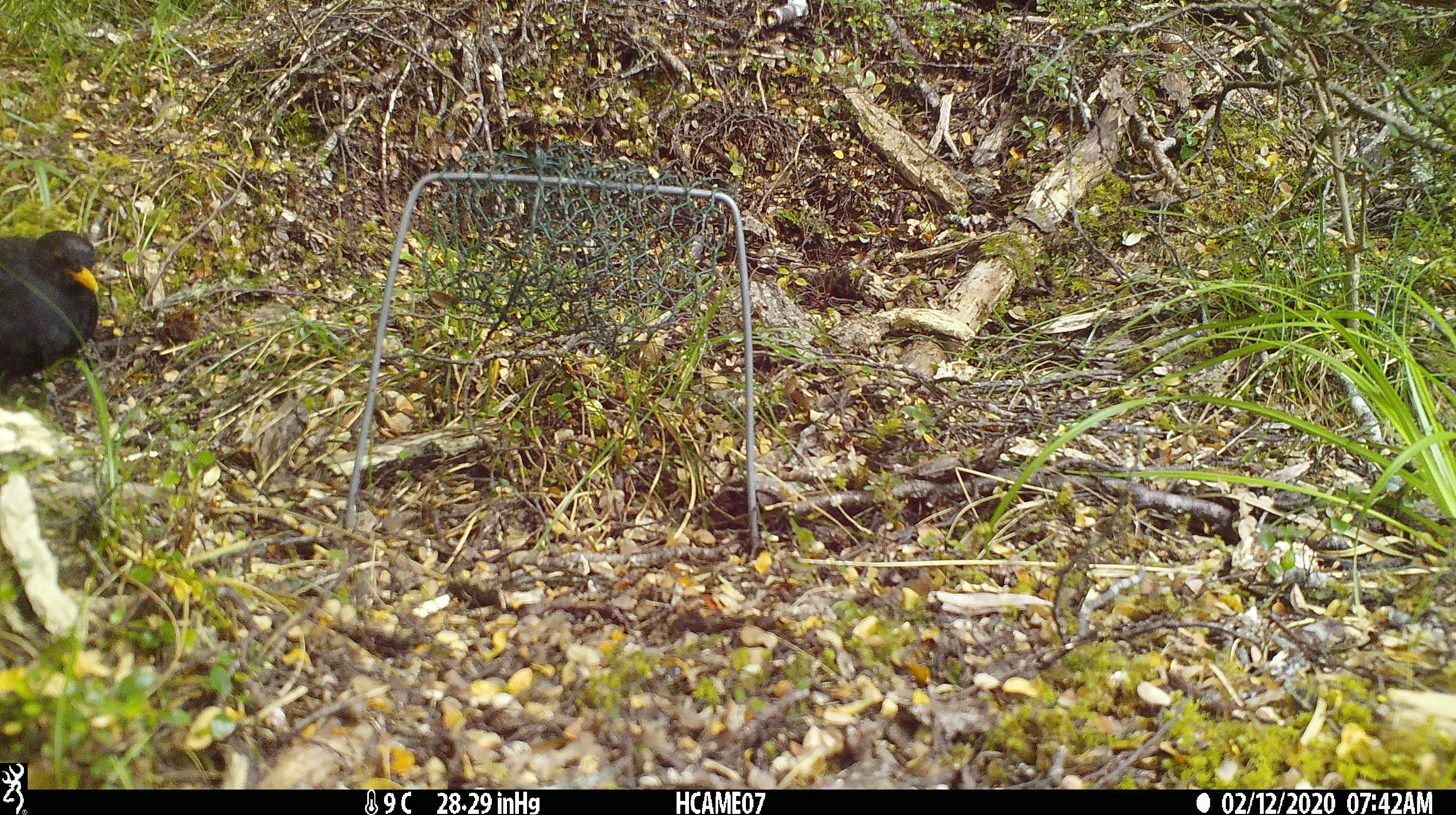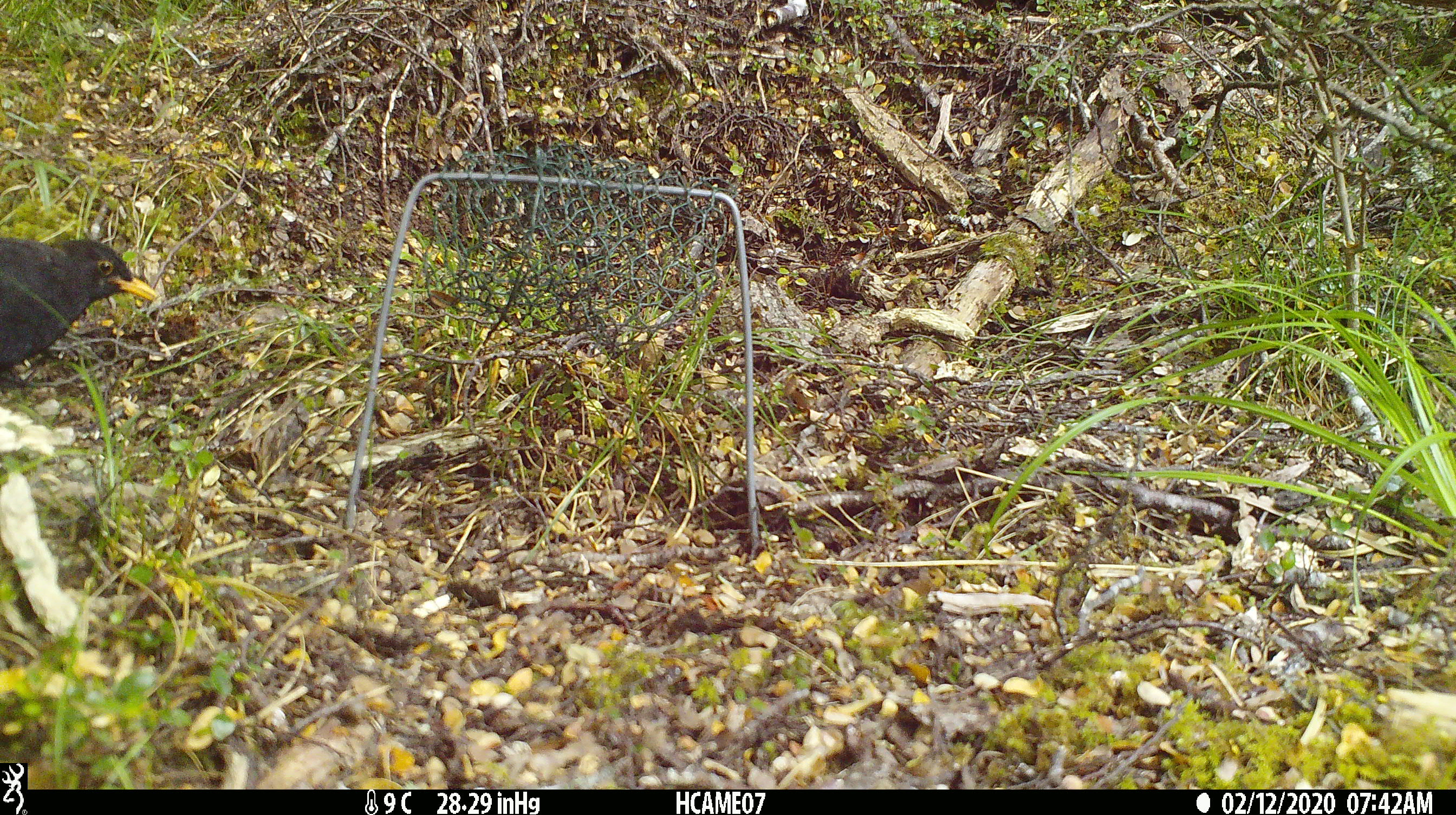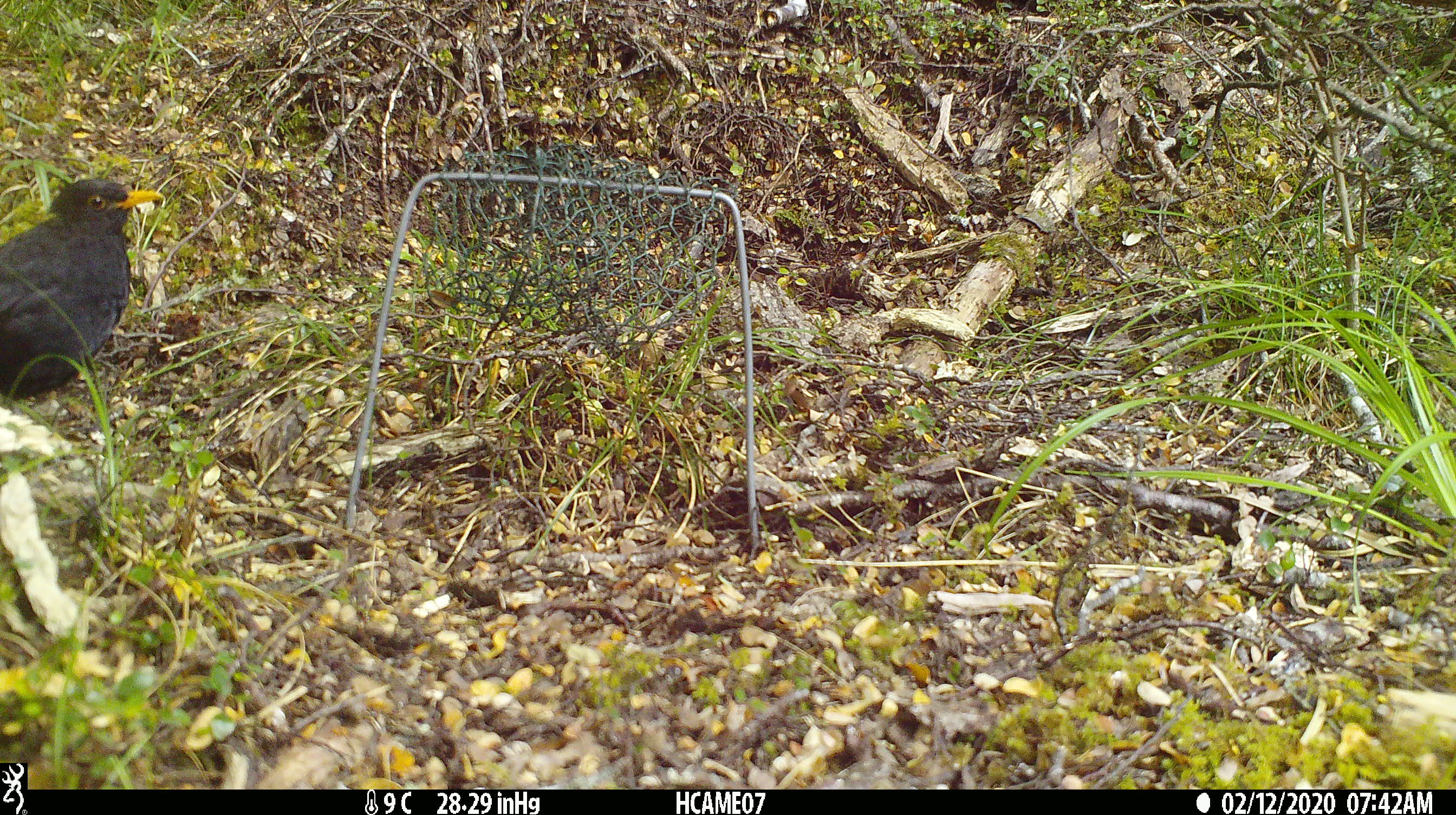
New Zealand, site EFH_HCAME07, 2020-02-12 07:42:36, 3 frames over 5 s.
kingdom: Animalia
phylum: Chordata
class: Aves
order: Passeriformes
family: Turdidae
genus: Turdus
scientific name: Turdus merula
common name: eurasian blackbird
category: blackbird